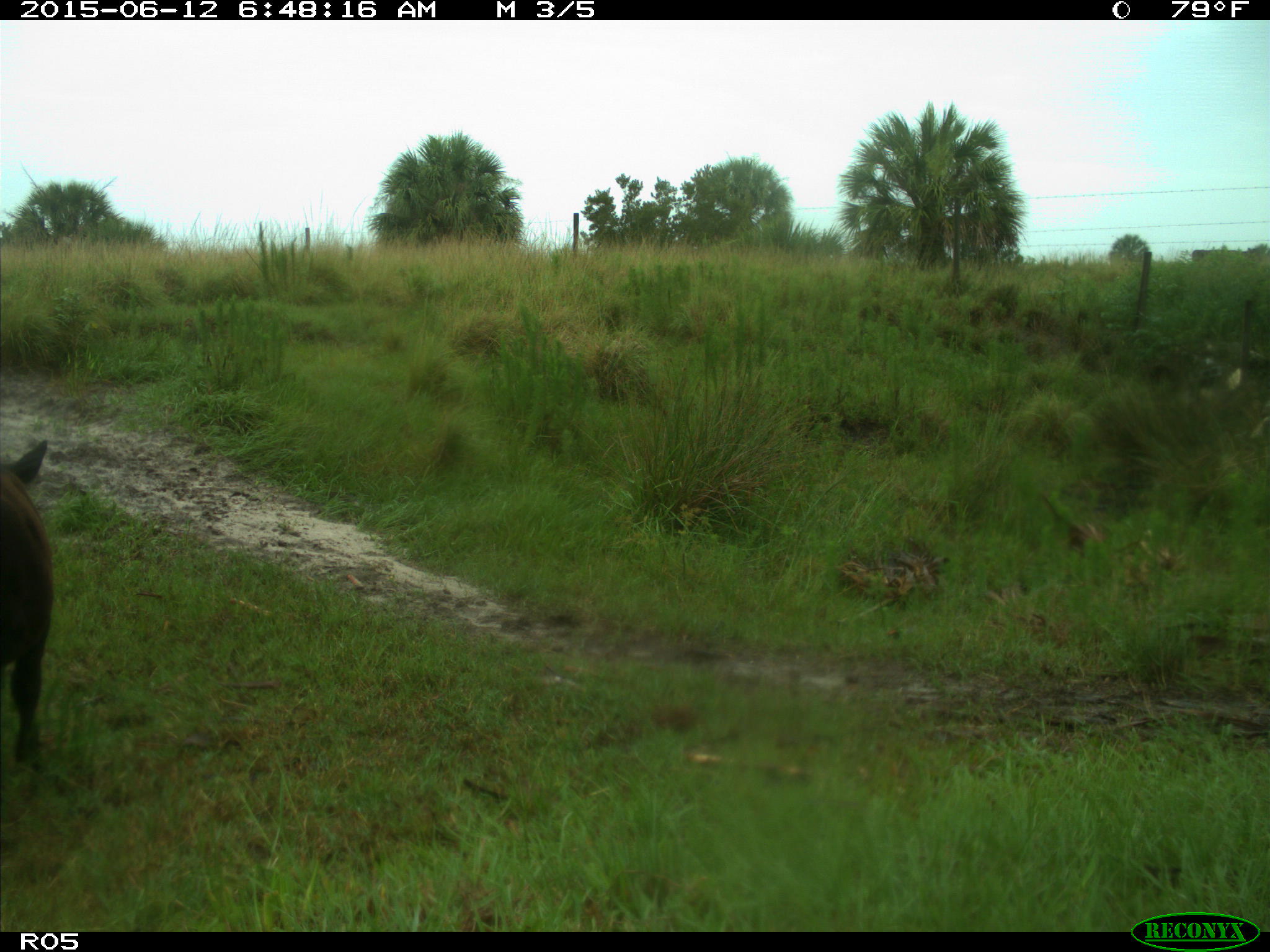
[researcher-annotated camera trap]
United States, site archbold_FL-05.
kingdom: Animalia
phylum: Chordata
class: Mammalia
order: Artiodactyla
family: Bovidae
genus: Bos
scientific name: Bos taurus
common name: domestic cow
Bos taurus (domestic cow).